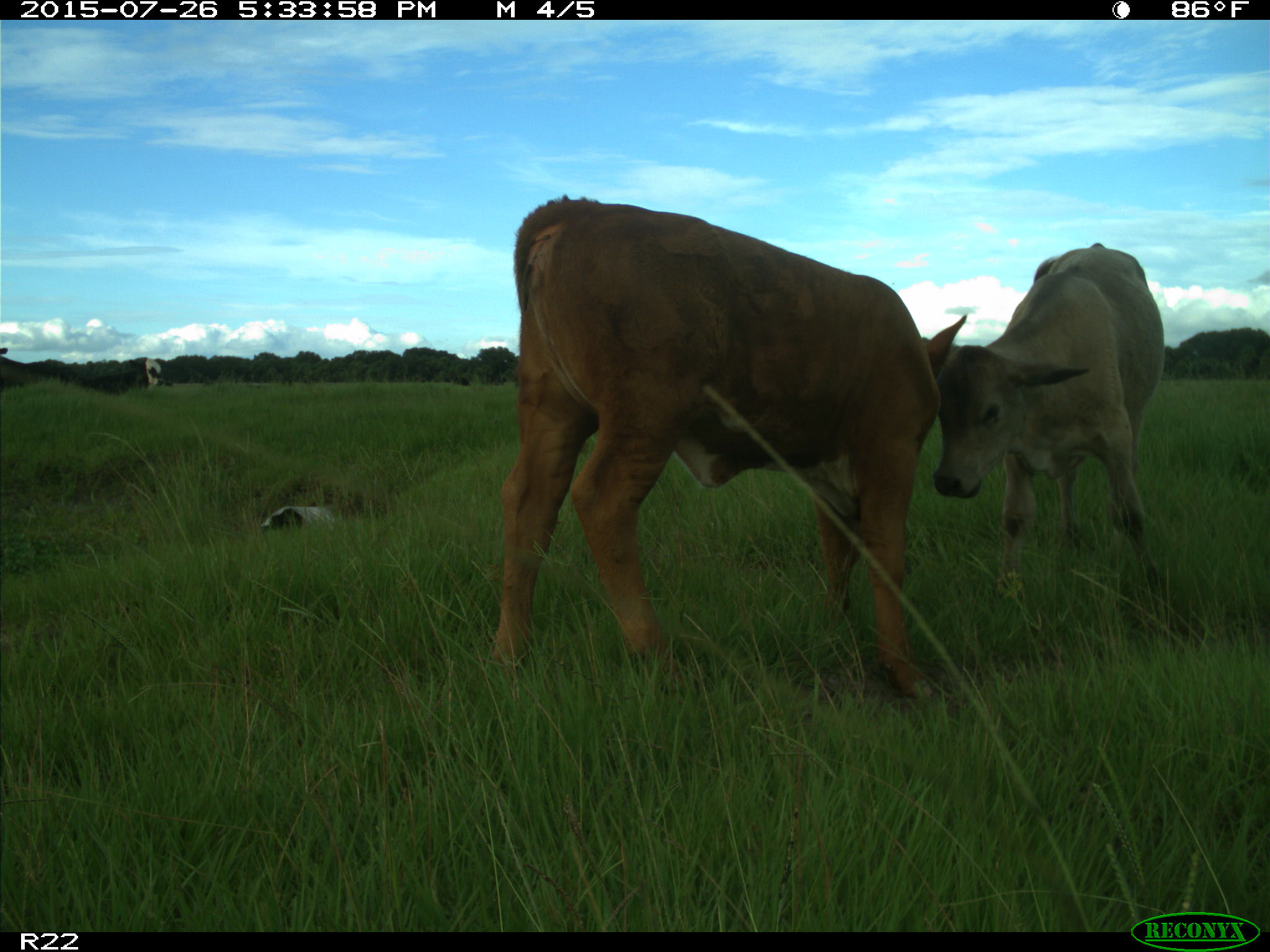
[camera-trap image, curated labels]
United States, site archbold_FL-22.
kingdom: Animalia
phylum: Chordata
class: Mammalia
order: Artiodactyla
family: Bovidae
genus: Bos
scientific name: Bos taurus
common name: domestic cow